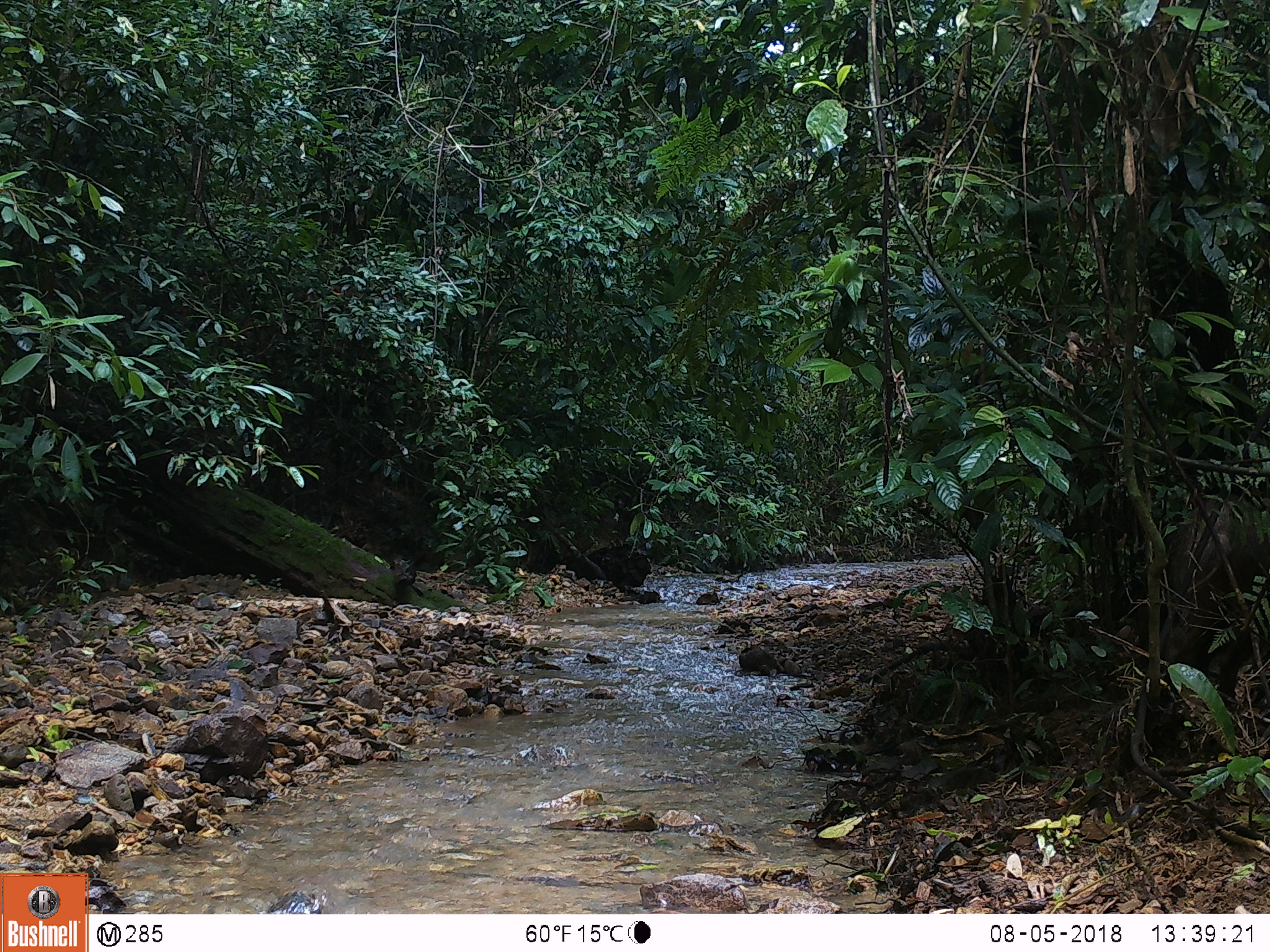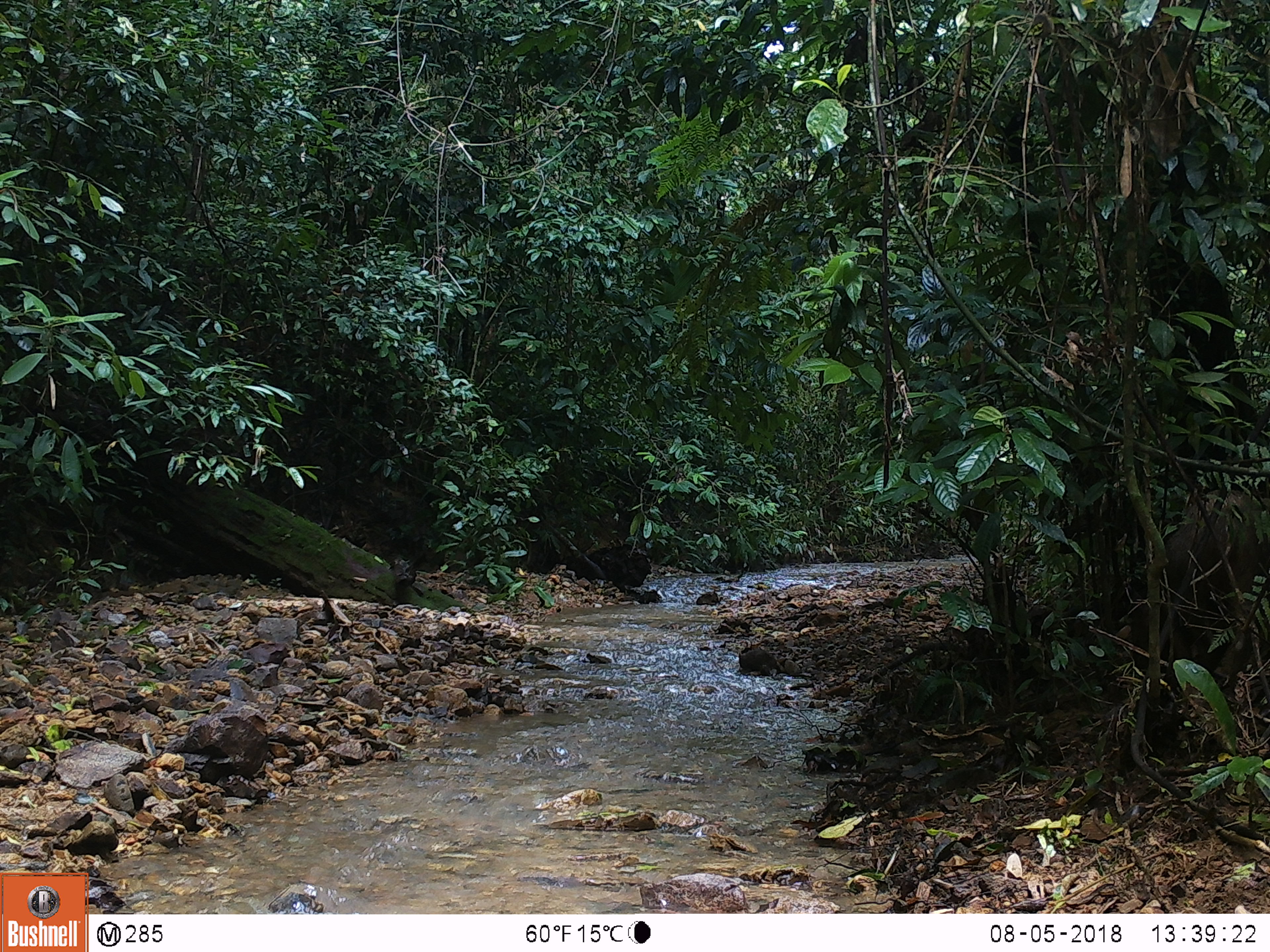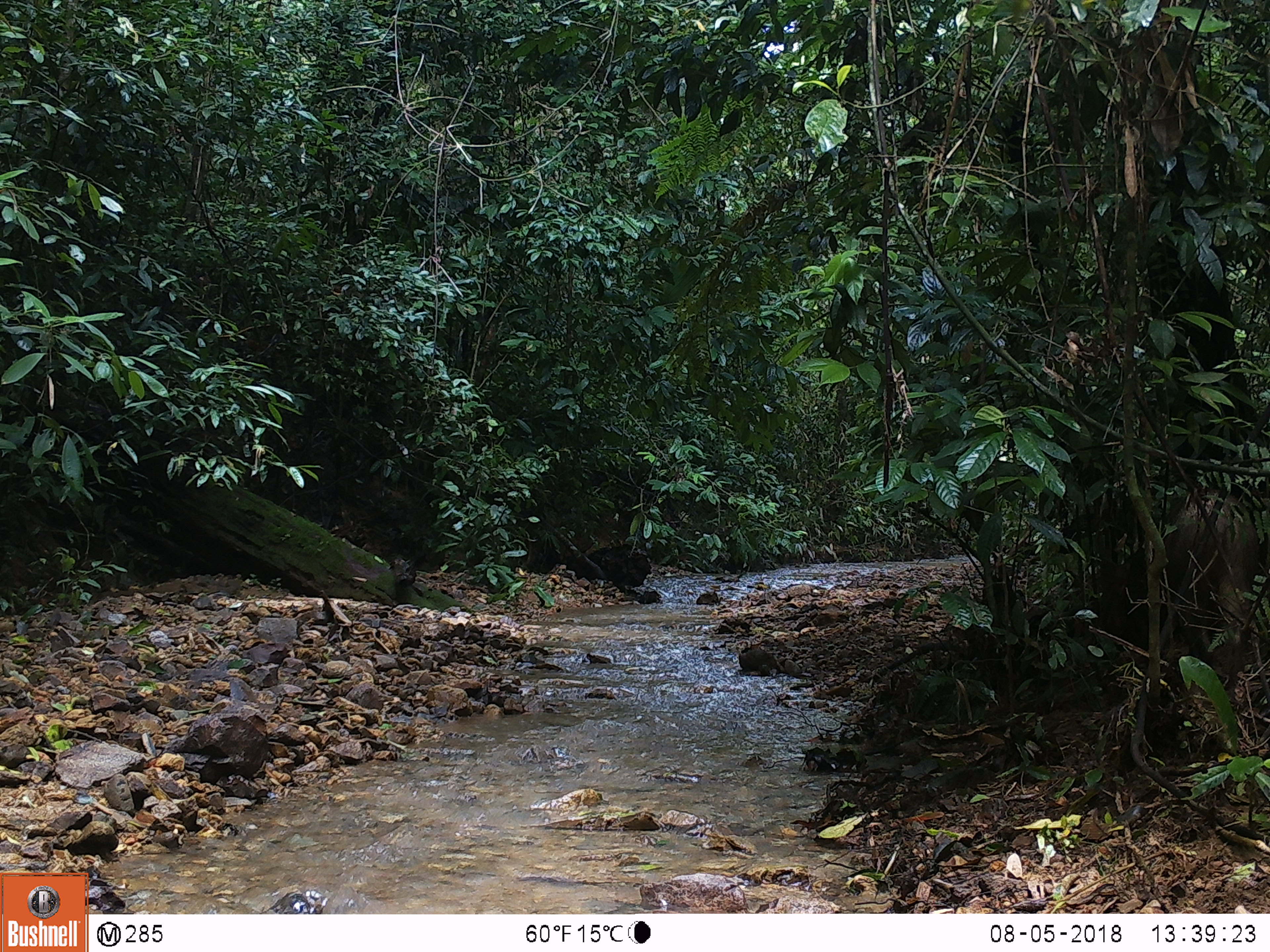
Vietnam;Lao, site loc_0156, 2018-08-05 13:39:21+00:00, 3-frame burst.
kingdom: Animalia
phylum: Chordata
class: Mammalia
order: Artiodactyla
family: Suidae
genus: Sus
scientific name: Sus scrofa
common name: eurasian wild pig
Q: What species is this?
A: Eurasian wild pig (Sus scrofa).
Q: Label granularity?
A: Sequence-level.